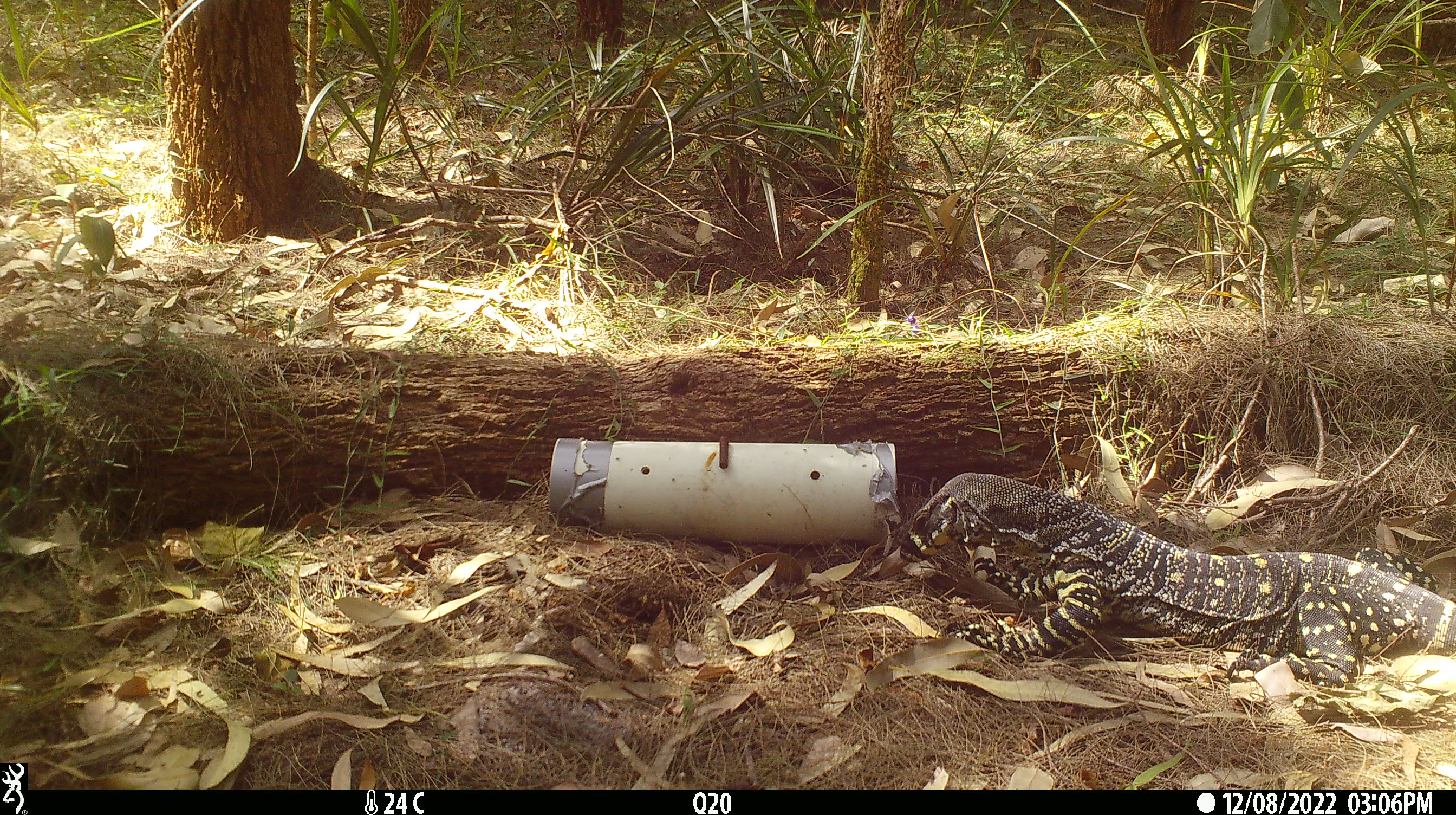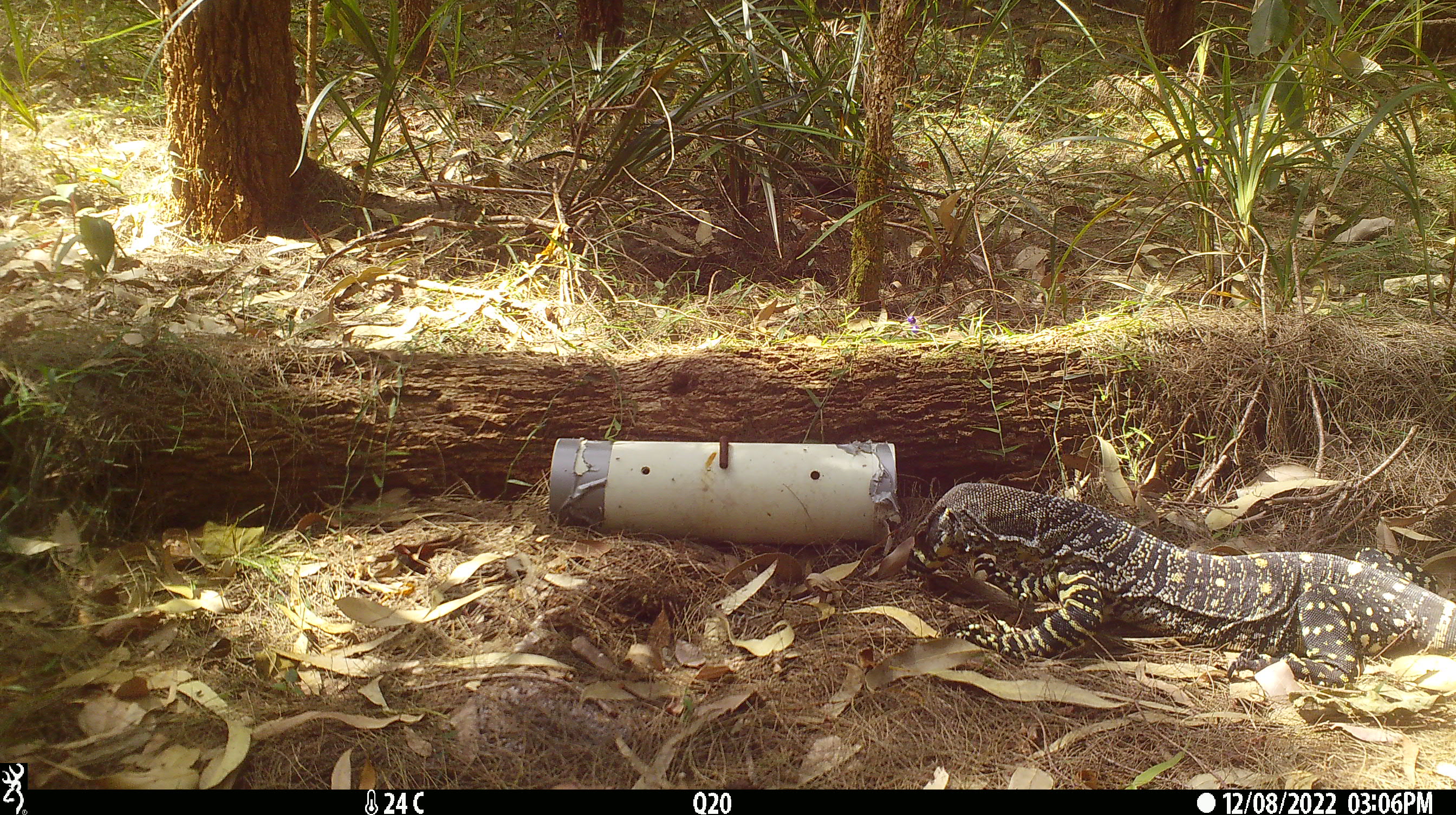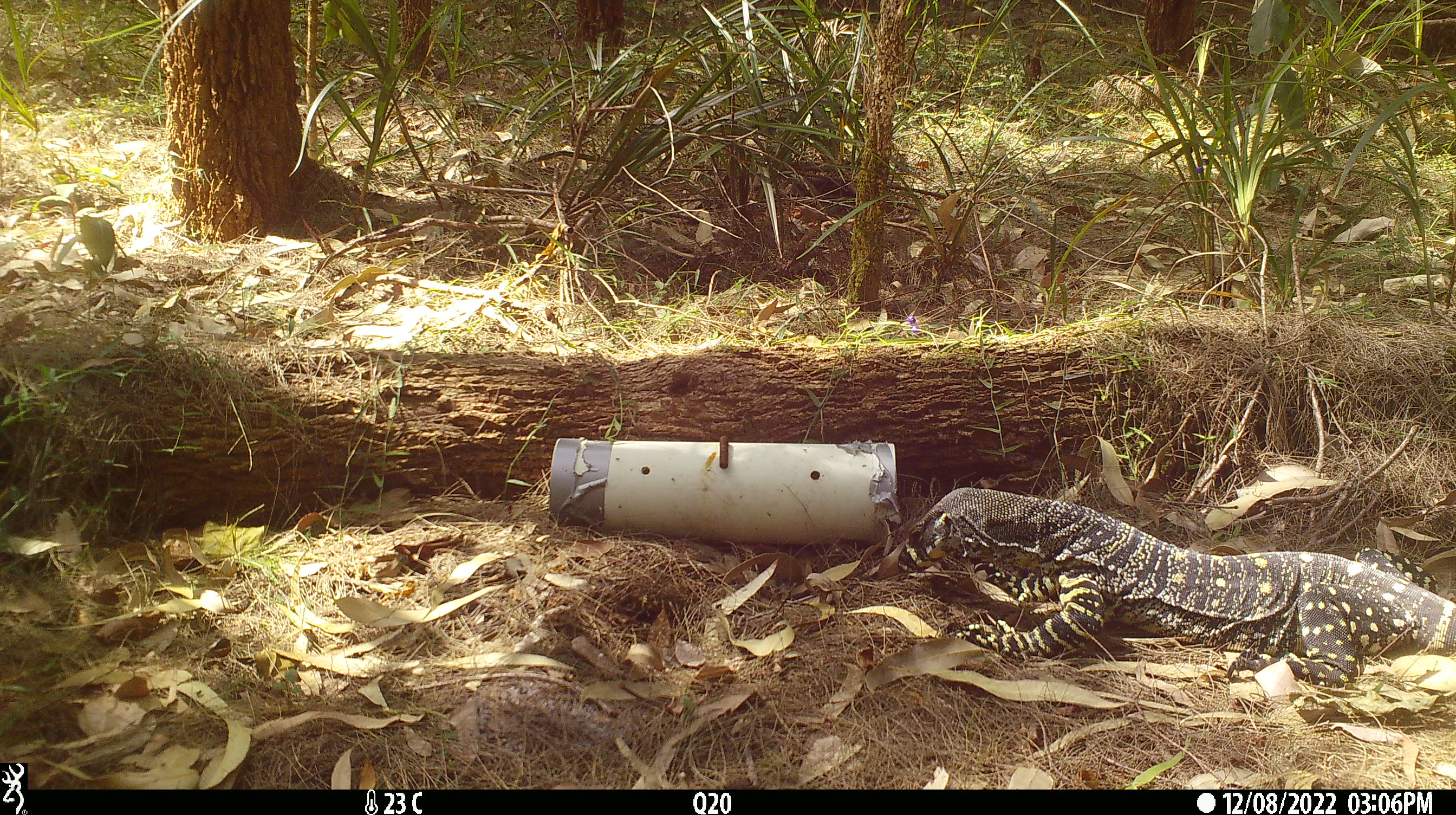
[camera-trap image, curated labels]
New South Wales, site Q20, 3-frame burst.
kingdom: Animalia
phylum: Chordata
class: Reptilia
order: Squamata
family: Varanidae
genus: Varanus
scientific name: Varanus varius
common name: lace monitor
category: goanna